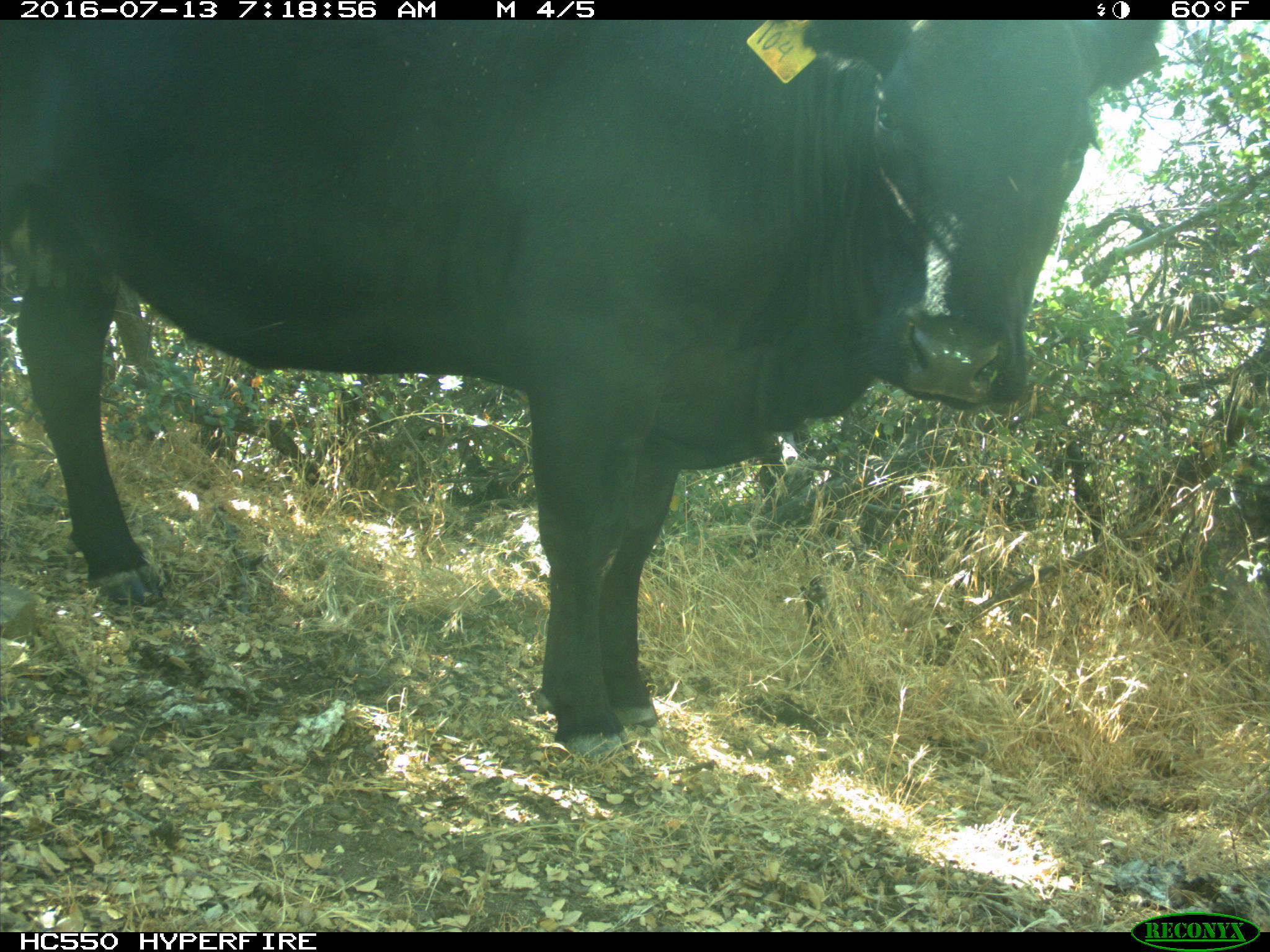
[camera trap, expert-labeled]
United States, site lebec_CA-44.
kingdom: Animalia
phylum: Chordata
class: Mammalia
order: Artiodactyla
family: Bovidae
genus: Bos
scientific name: Bos taurus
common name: domestic cow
Bos taurus (domestic cow).